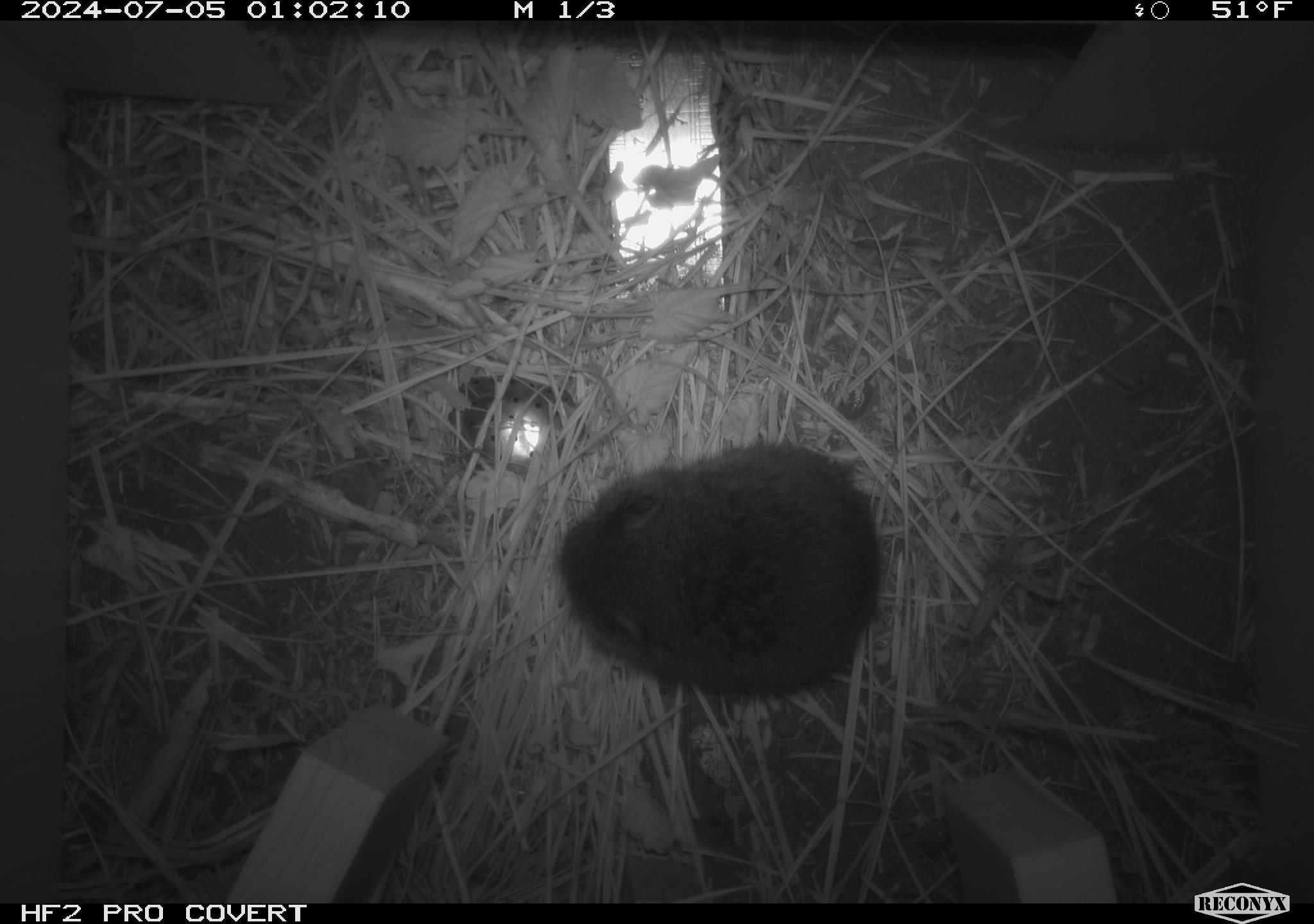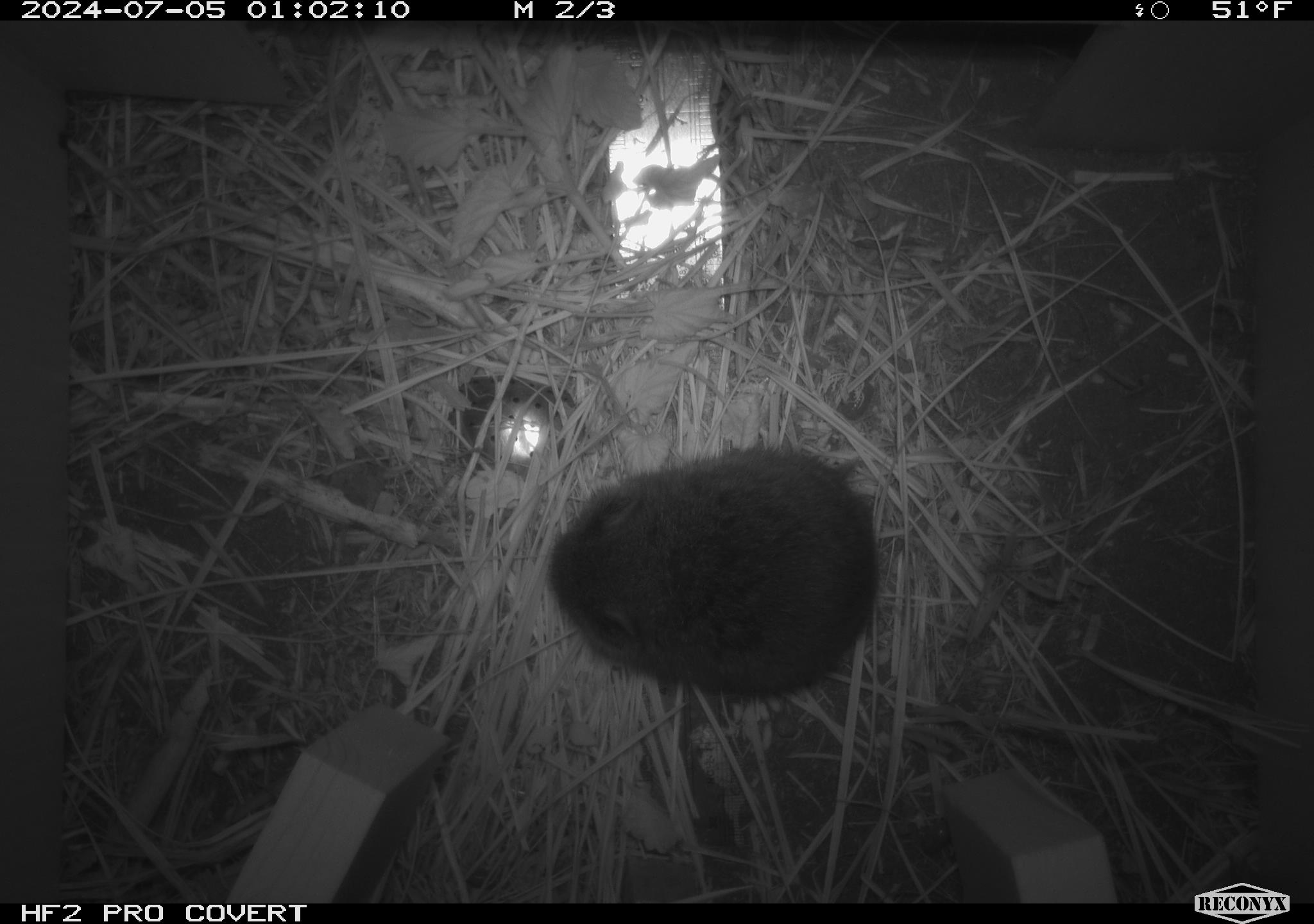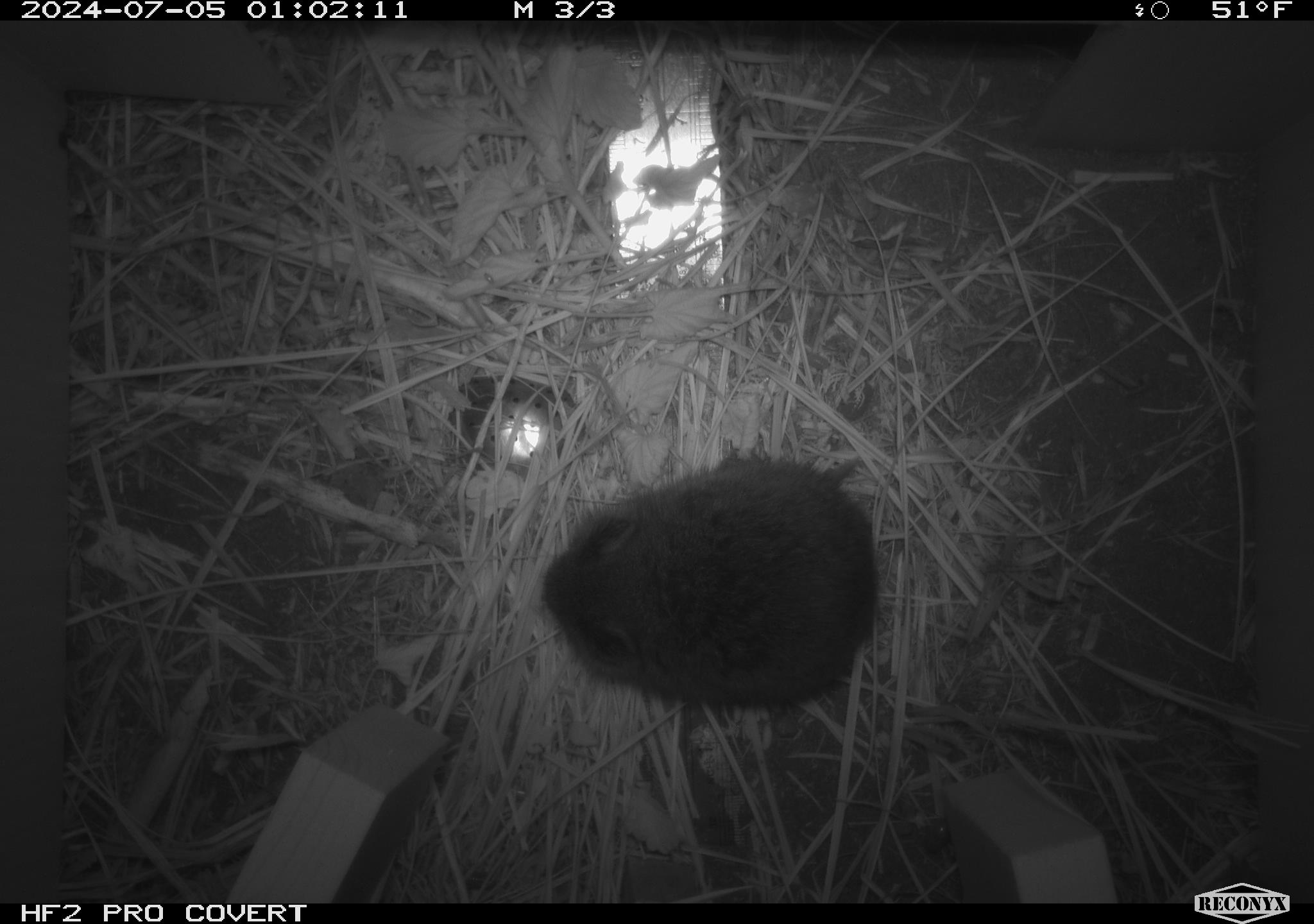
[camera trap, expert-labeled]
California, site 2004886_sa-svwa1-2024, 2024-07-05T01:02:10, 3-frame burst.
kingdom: Animalia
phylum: Chordata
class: Mammalia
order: Rodentia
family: Cricetidae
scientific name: Arvicolinae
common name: voles, lemmings, and muskrats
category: arvicolinae subfamily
Arvicolinae subfamily (voles, lemmings, and muskrats) (Arvicolinae).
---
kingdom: Animalia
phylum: Arthropoda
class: Malacostraca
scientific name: Malacostraca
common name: amphipods, crabs, isopods, krill, lobsters and shrimps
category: malacostracan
Malacostracan (amphipods, crabs, isopods, krill, lobsters and shrimps) (Malacostraca).